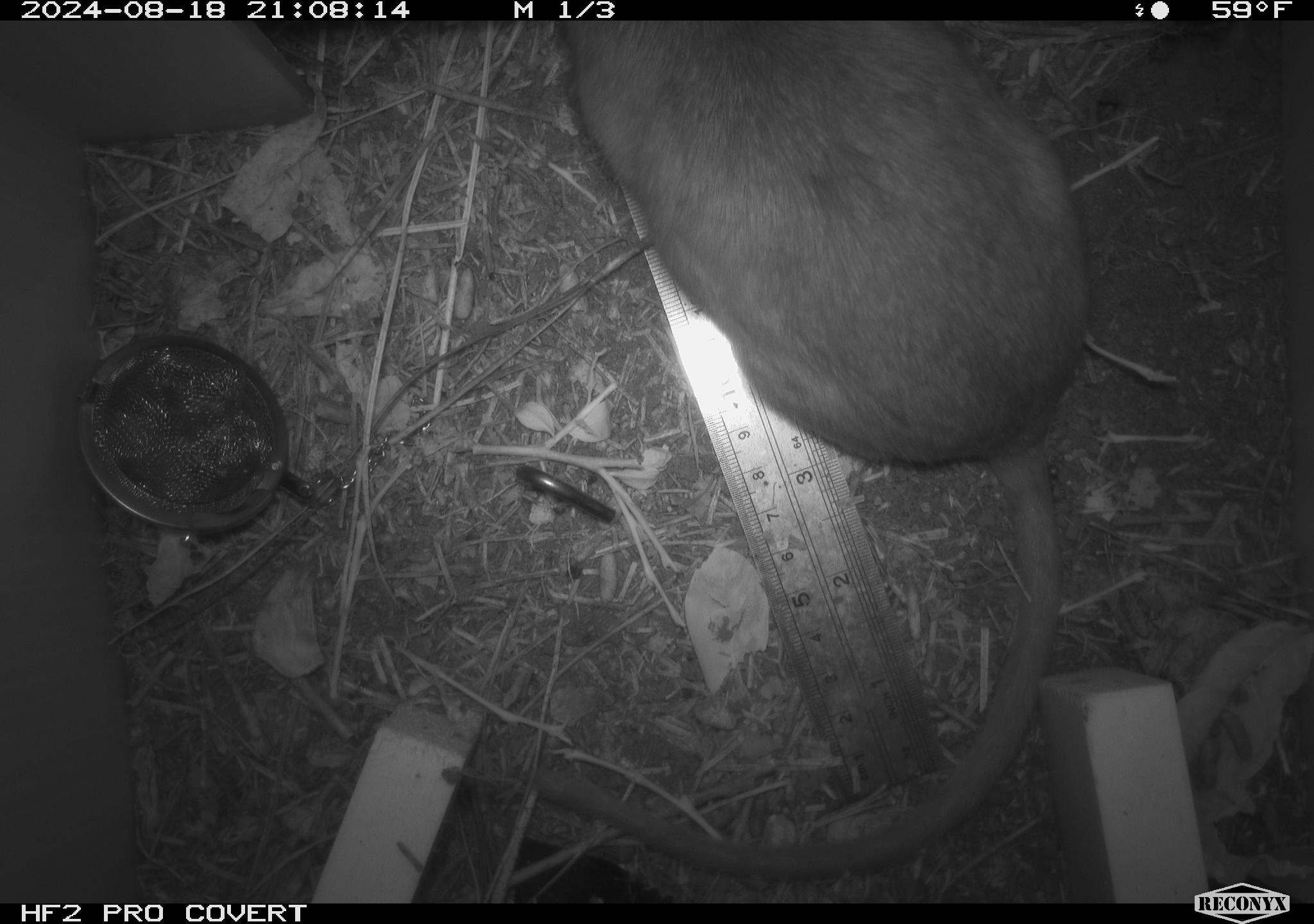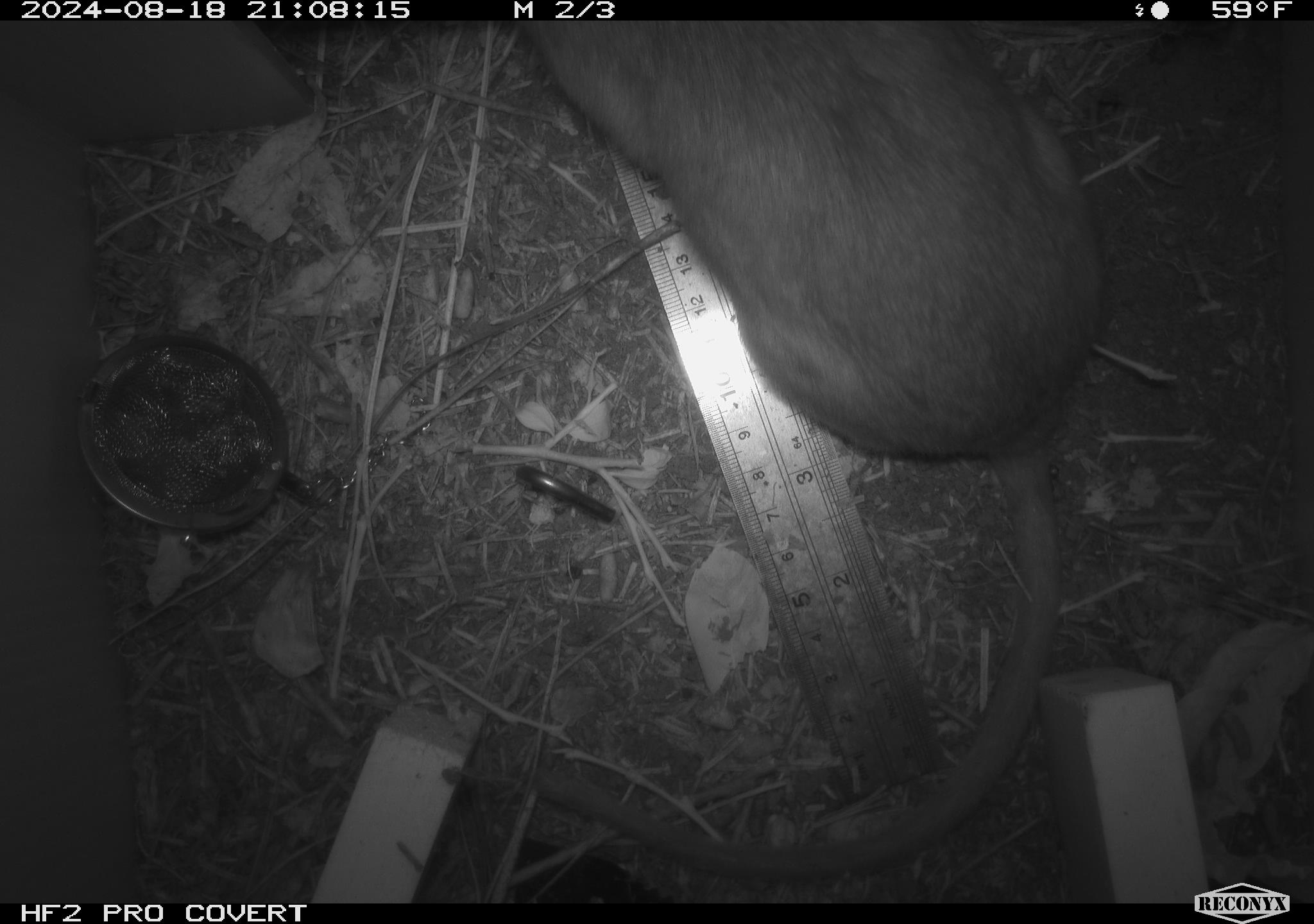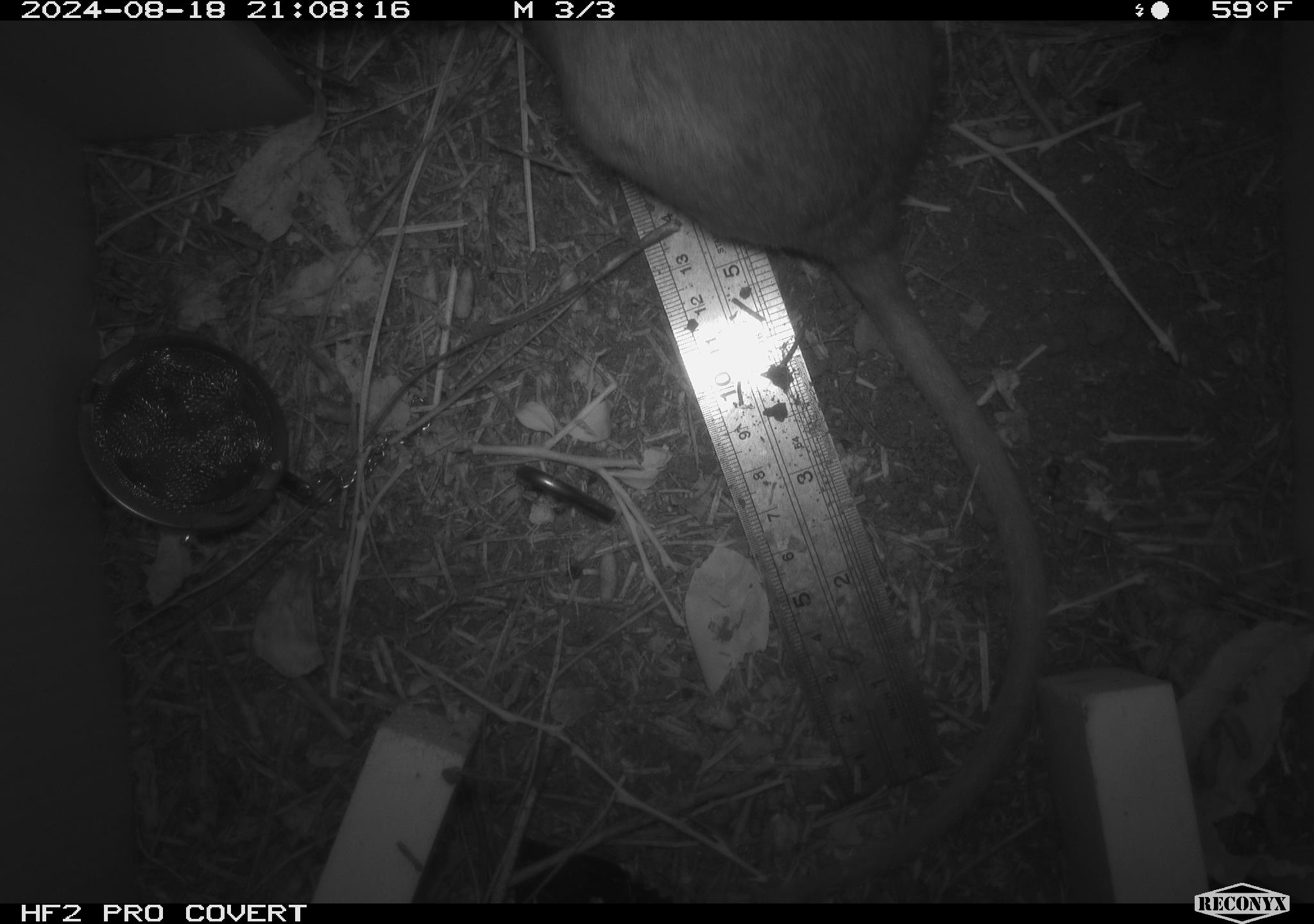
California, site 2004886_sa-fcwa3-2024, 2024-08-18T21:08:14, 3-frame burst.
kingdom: Animalia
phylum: Chordata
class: Mammalia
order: Rodentia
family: Cricetidae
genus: Neotoma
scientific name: Neotoma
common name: pack rat or woodrat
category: neotoma species